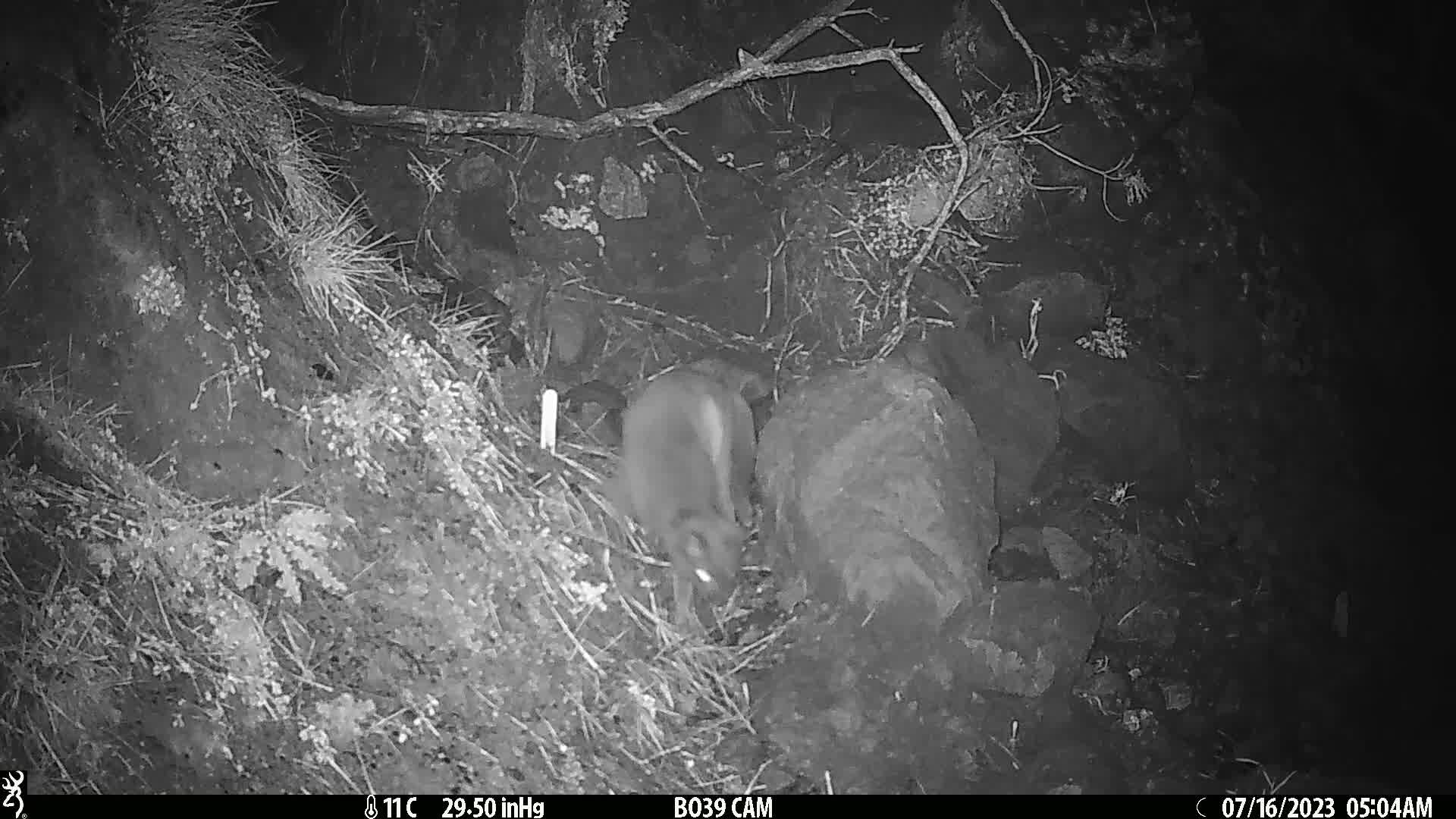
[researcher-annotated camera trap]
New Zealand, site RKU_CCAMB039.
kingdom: Animalia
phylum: Chordata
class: Mammalia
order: Carnivora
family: Felidae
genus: Felis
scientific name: Felis catus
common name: domestic cat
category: cat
Cat (domestic cat) (Felis catus).